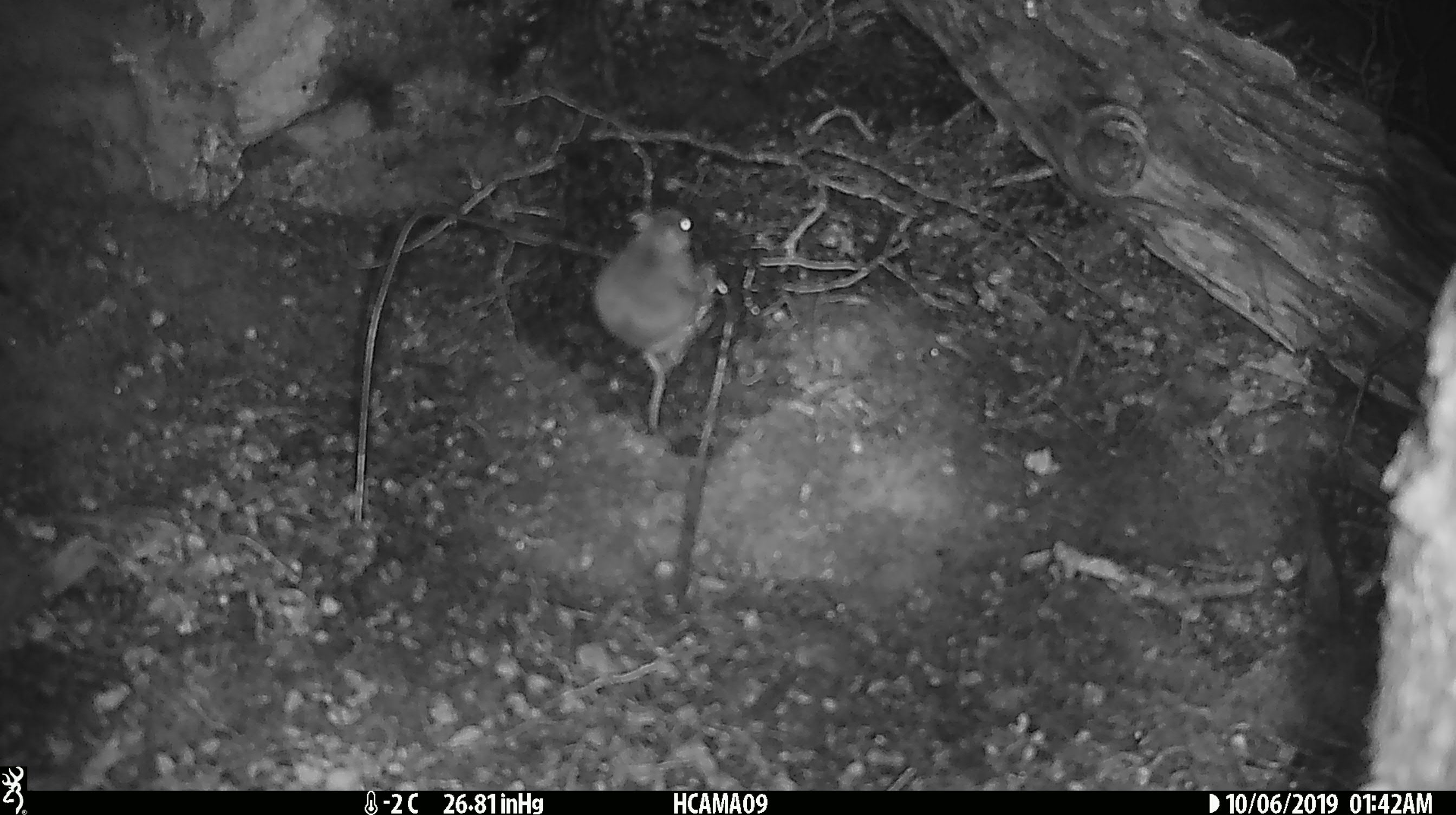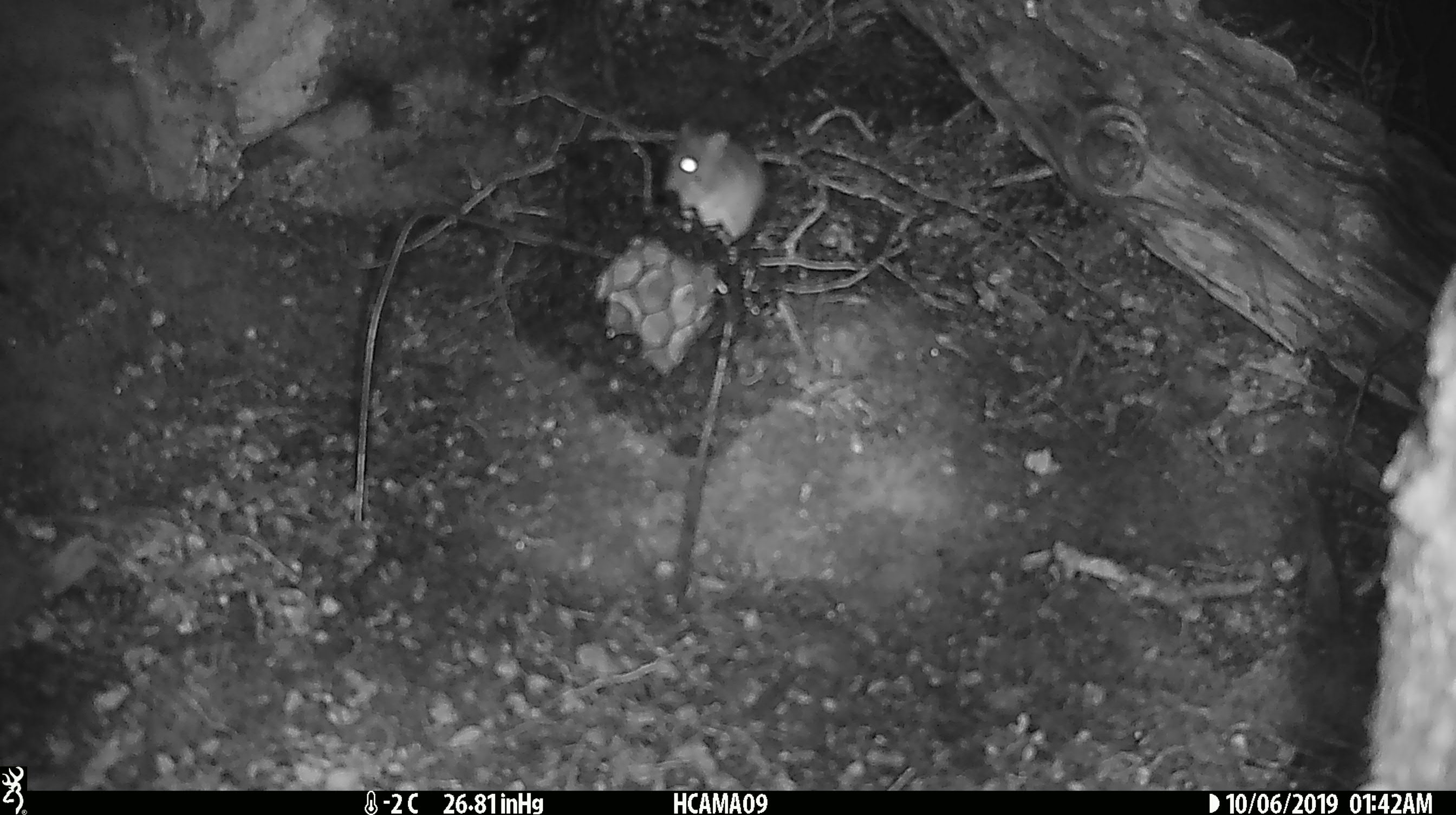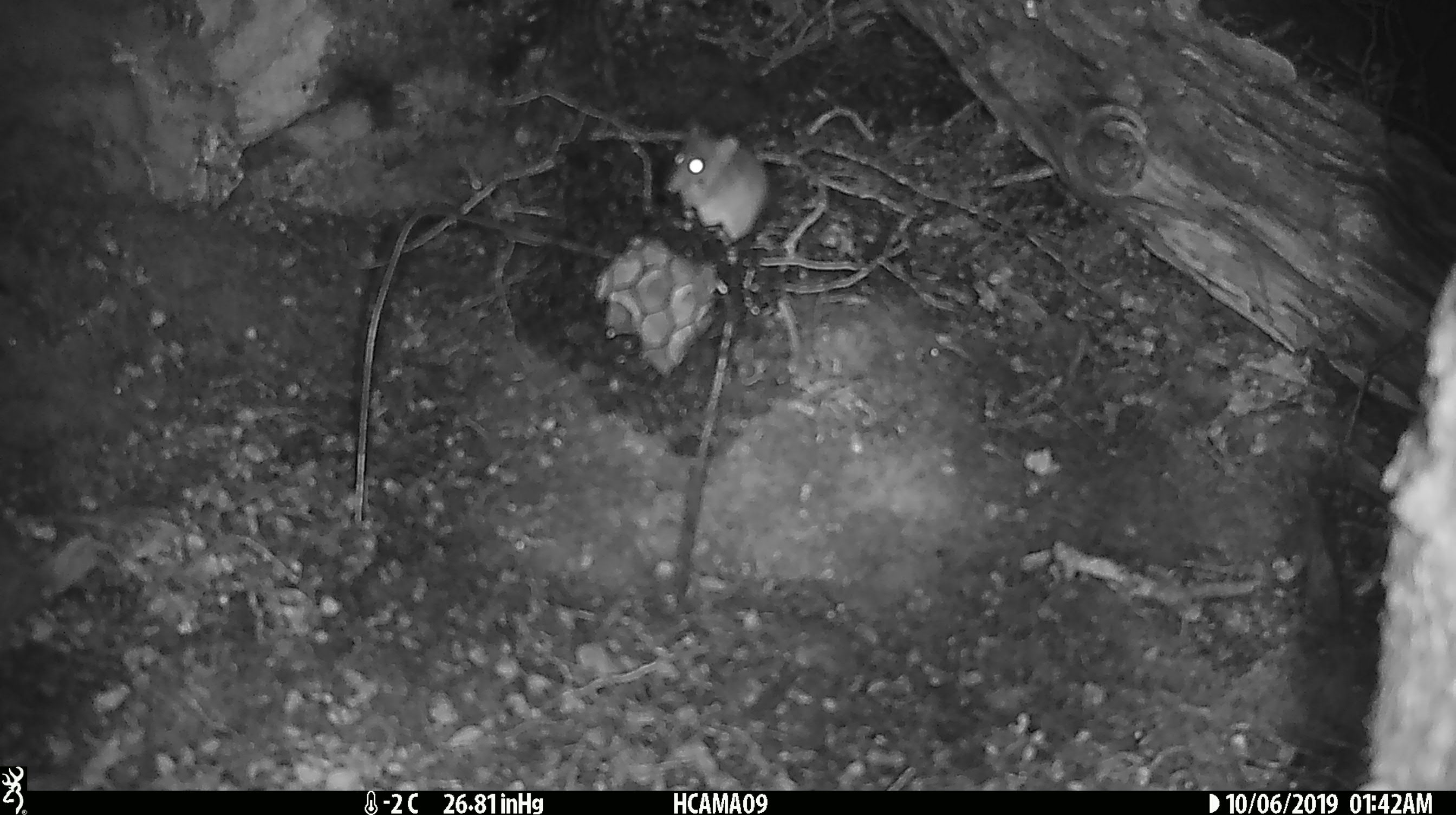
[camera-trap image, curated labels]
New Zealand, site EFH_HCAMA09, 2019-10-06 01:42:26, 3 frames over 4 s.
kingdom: Animalia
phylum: Chordata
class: Mammalia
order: Rodentia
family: Muridae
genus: Mus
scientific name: Mus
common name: mouse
Mouse (Mus).